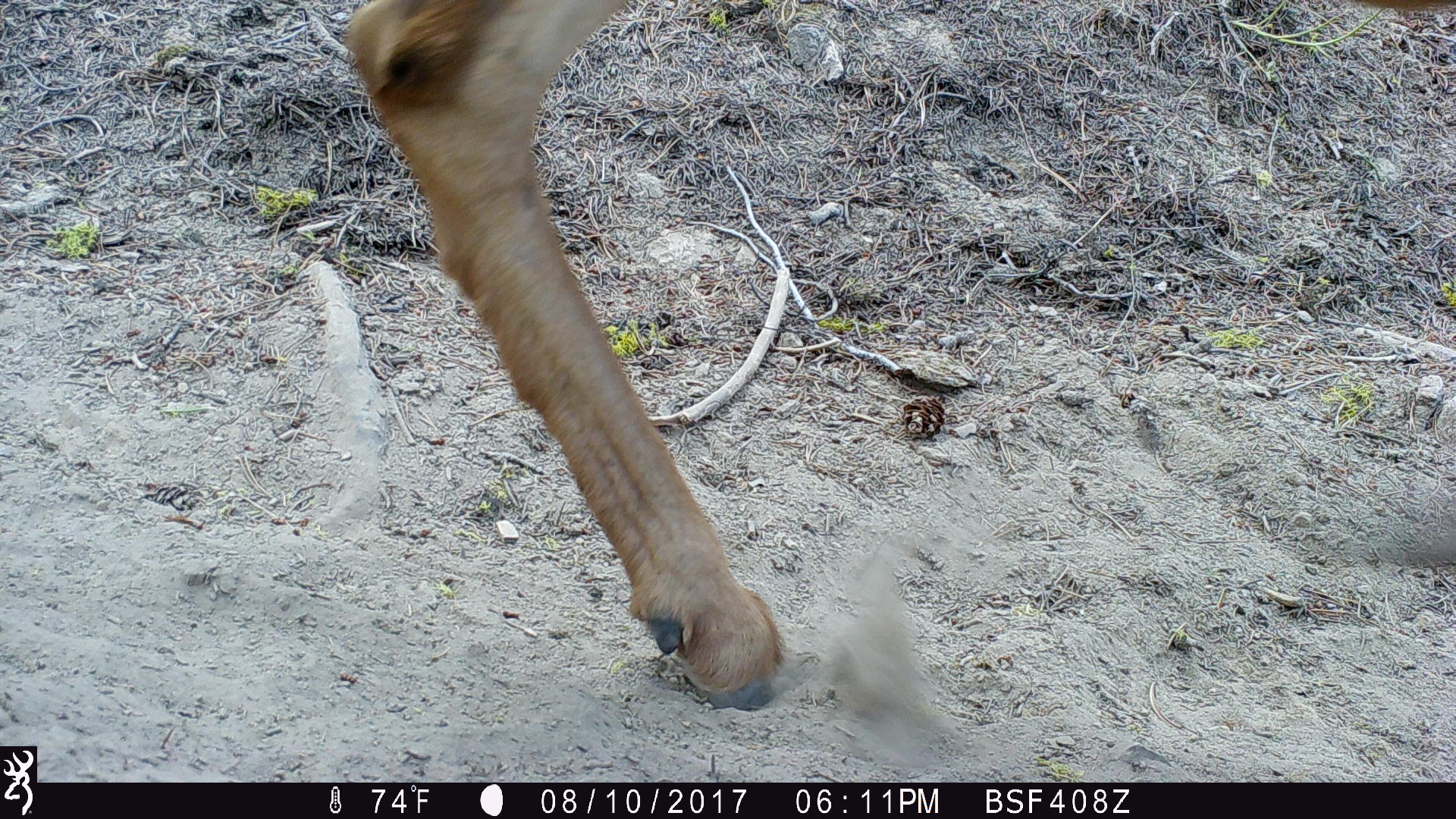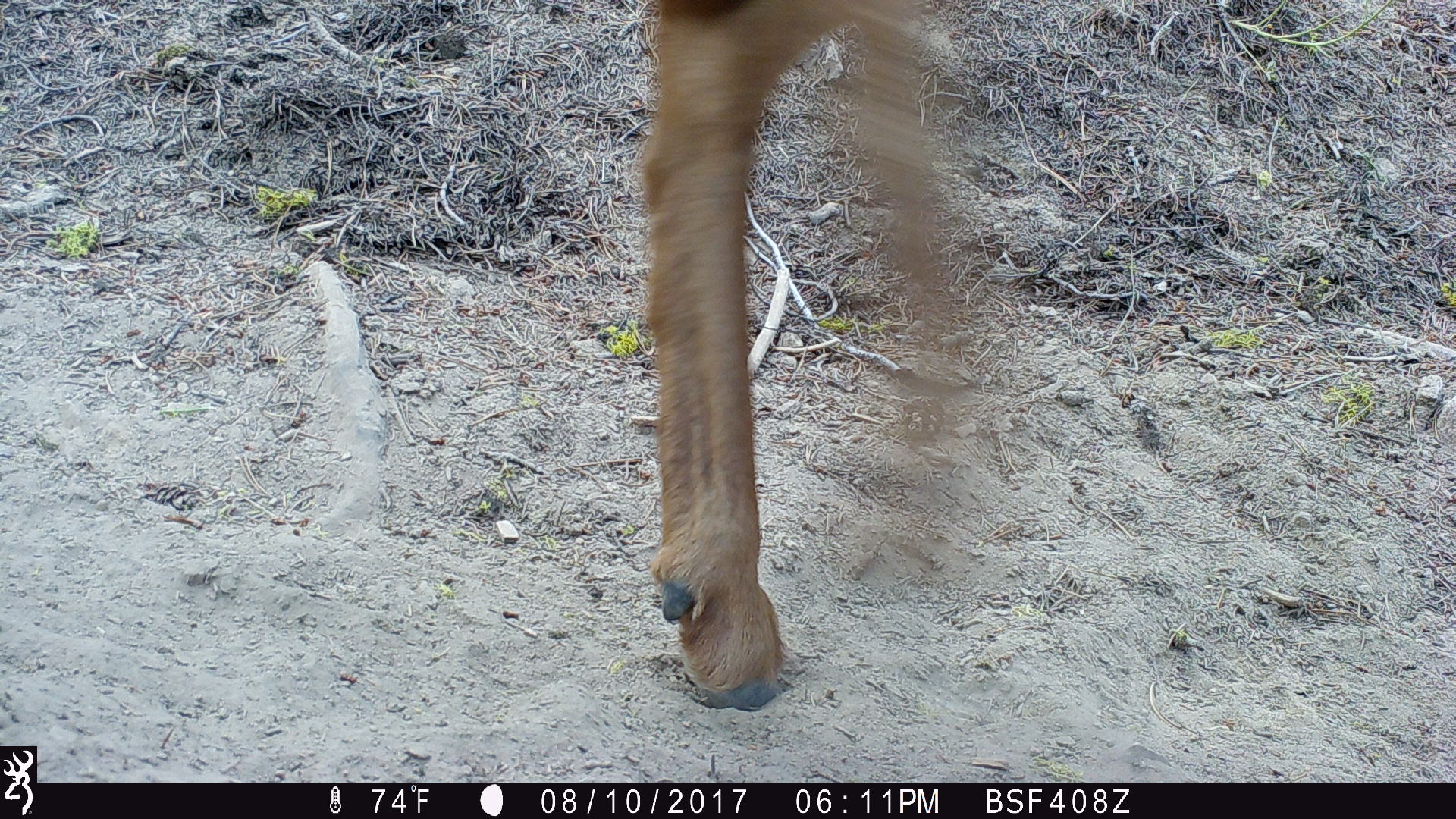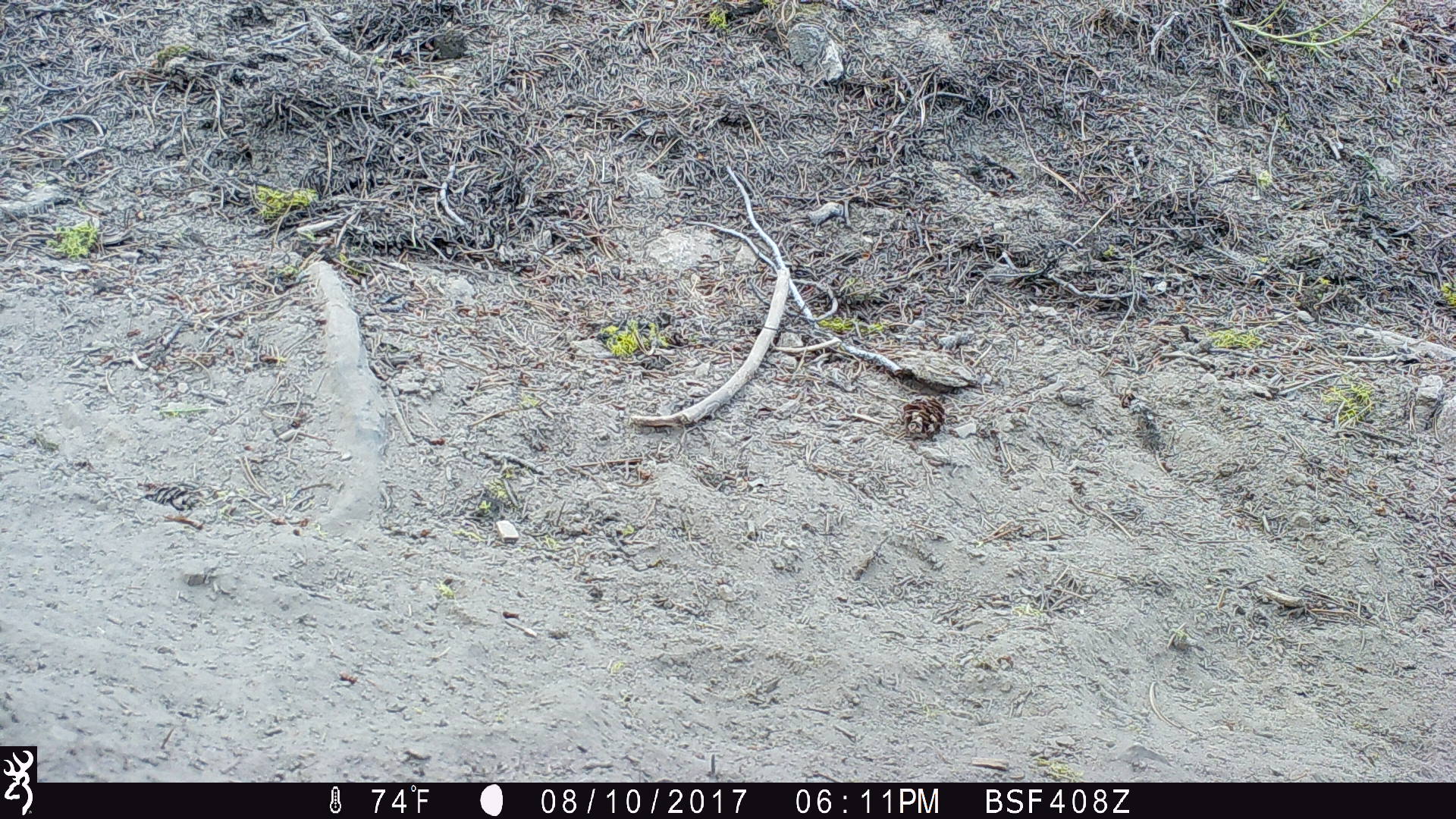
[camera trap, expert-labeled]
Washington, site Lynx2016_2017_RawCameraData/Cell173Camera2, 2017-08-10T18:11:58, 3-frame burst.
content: unidentified animal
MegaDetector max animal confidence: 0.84